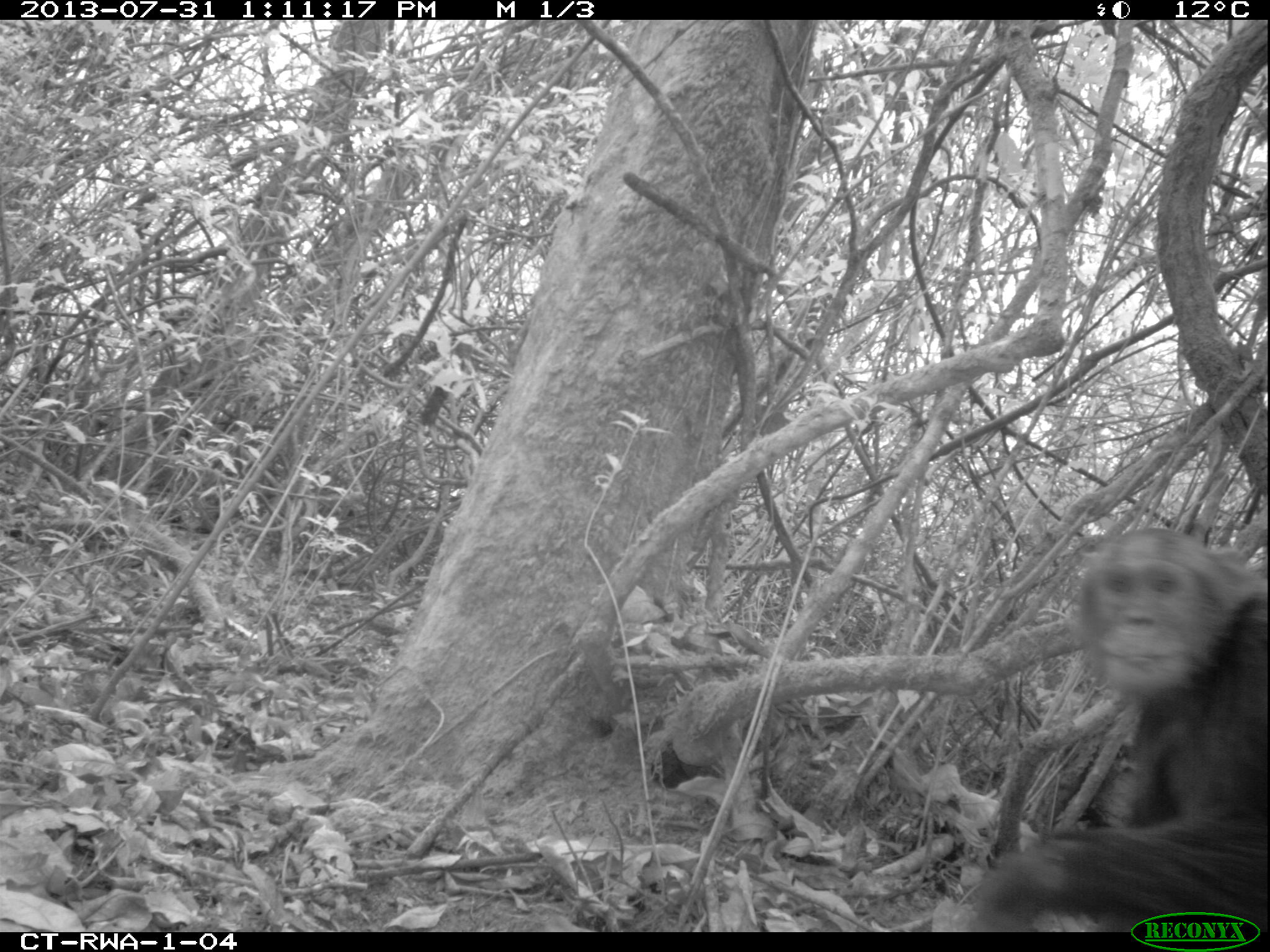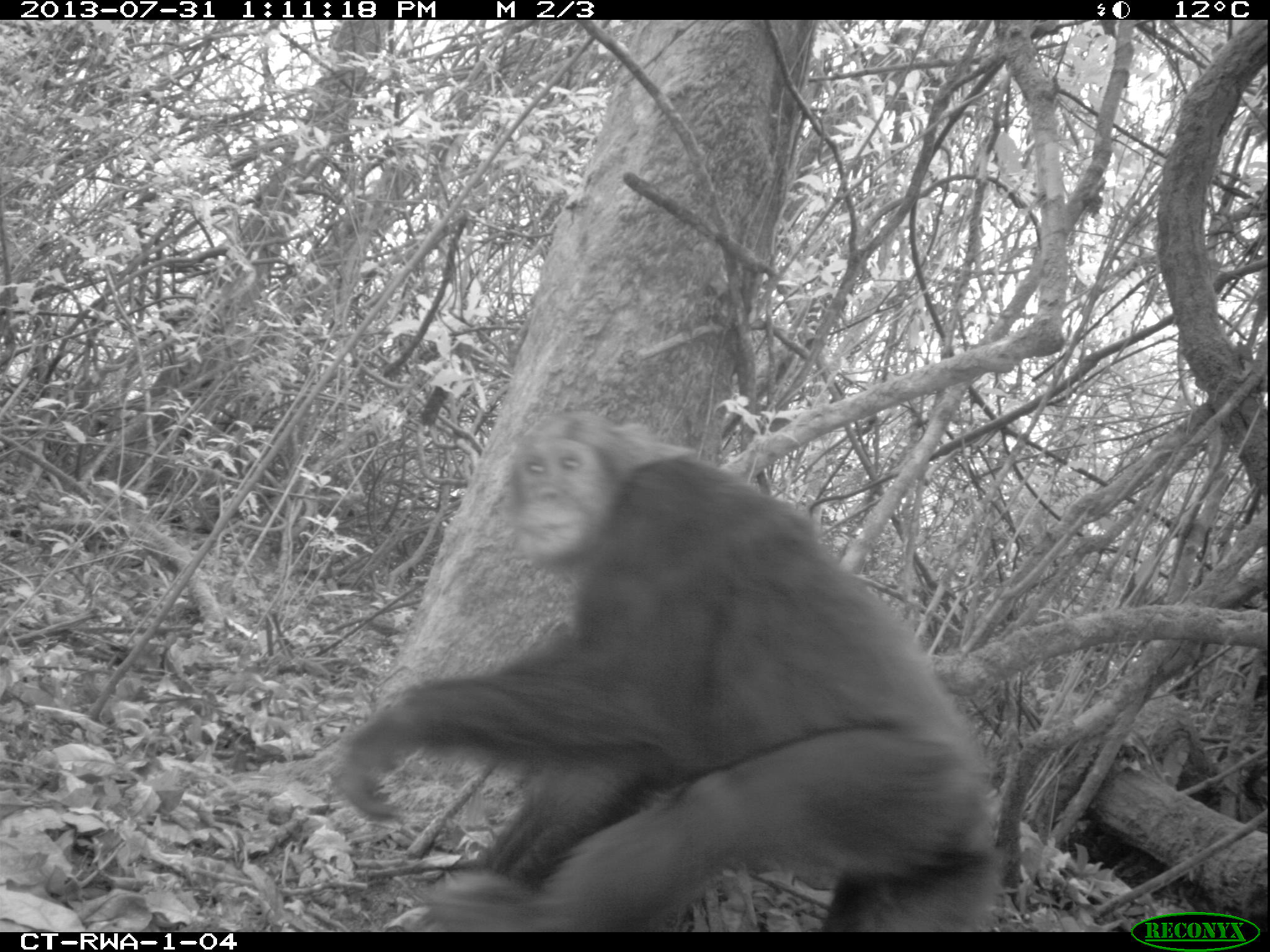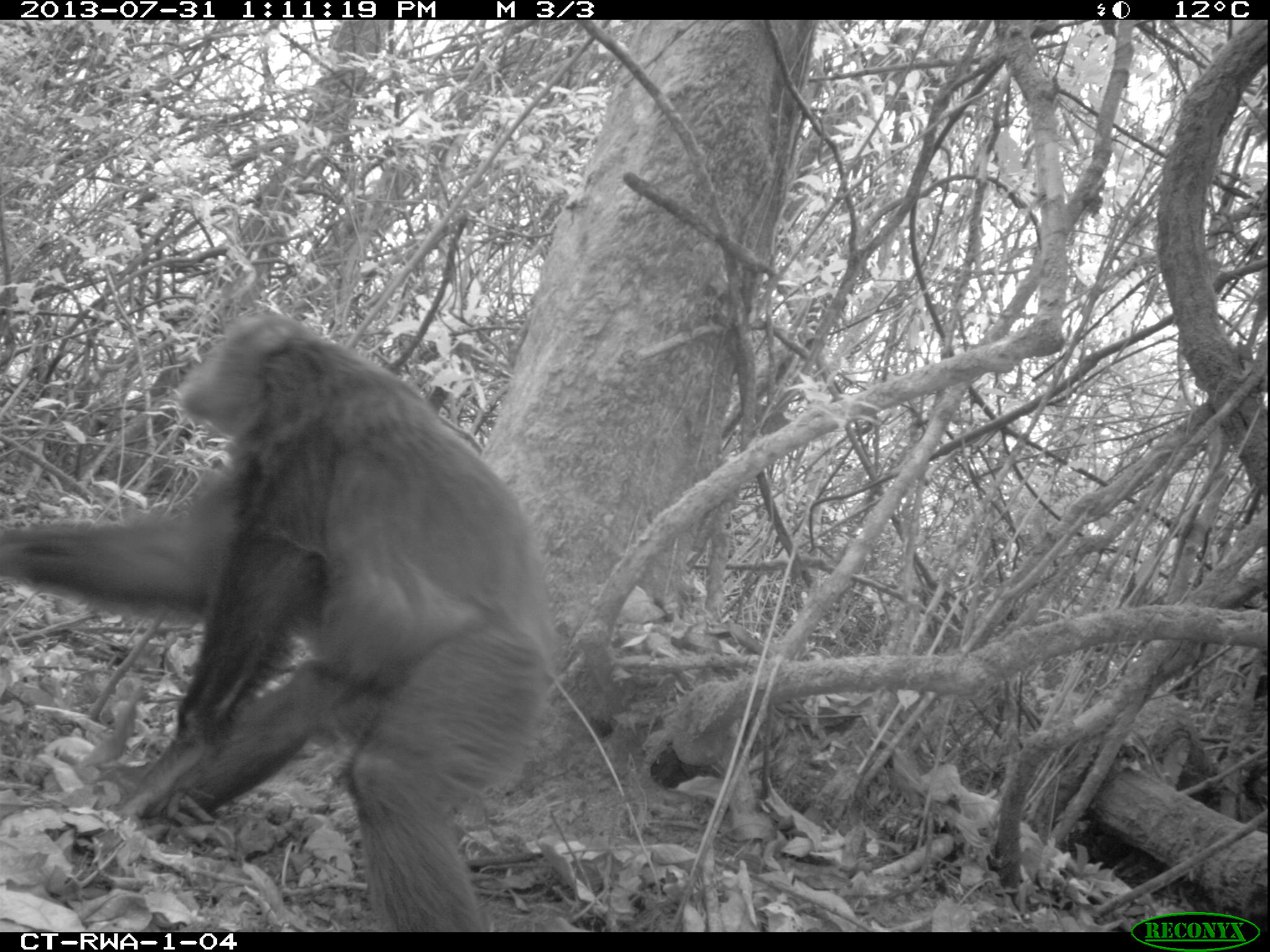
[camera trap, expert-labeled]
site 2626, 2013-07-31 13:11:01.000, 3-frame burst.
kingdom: Animalia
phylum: Chordata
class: Mammalia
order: Primates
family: Hominidae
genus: Pan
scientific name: Pan troglodytes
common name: chimpanzee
Pan troglodytes (chimpanzee), count 2.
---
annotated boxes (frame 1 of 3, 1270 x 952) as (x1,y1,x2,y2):
pan troglodytes: (956,527,1268,931)